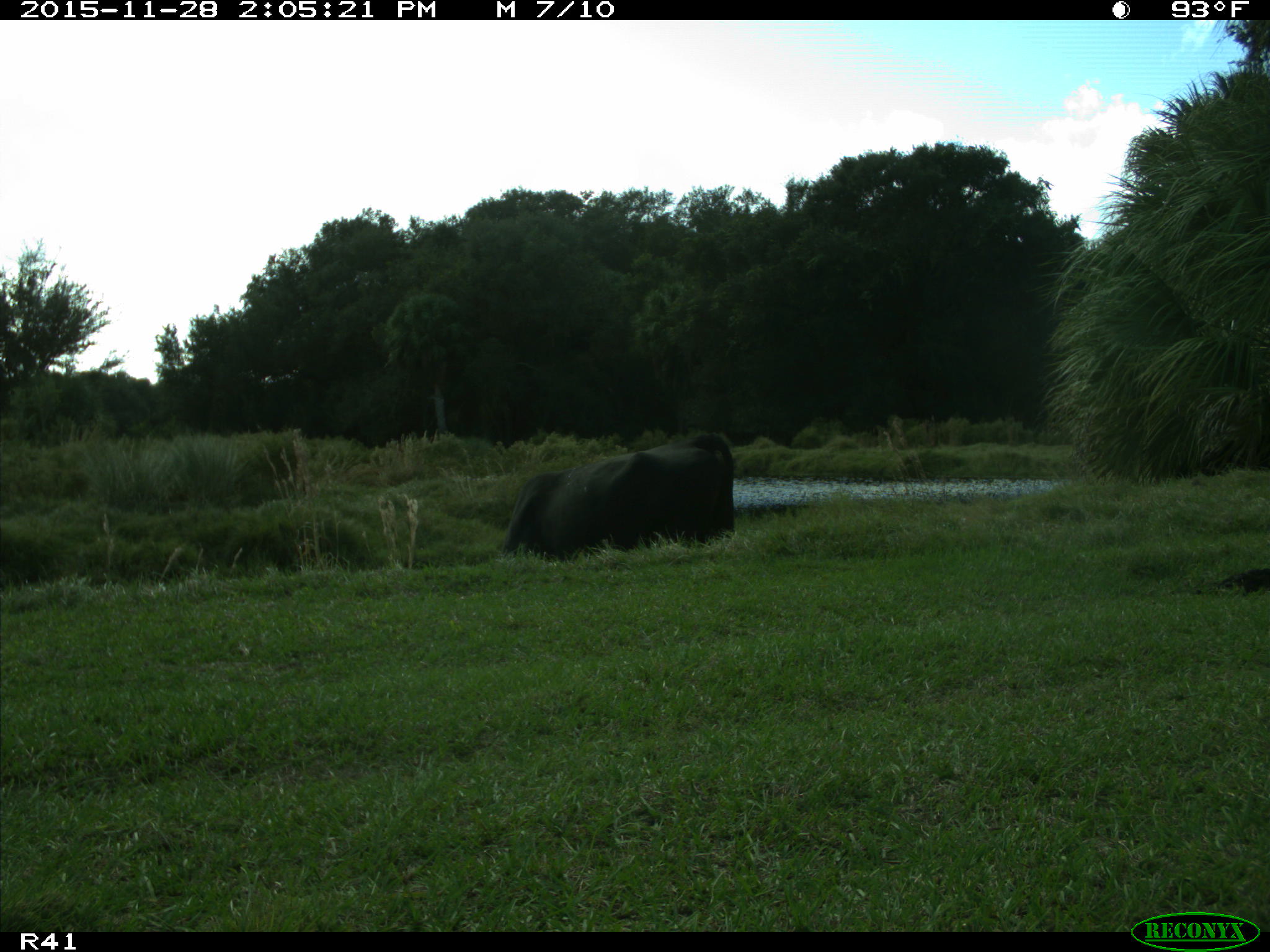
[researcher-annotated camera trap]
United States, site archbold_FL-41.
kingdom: Animalia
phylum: Chordata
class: Mammalia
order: Artiodactyla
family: Bovidae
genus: Bos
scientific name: Bos taurus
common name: domestic cow